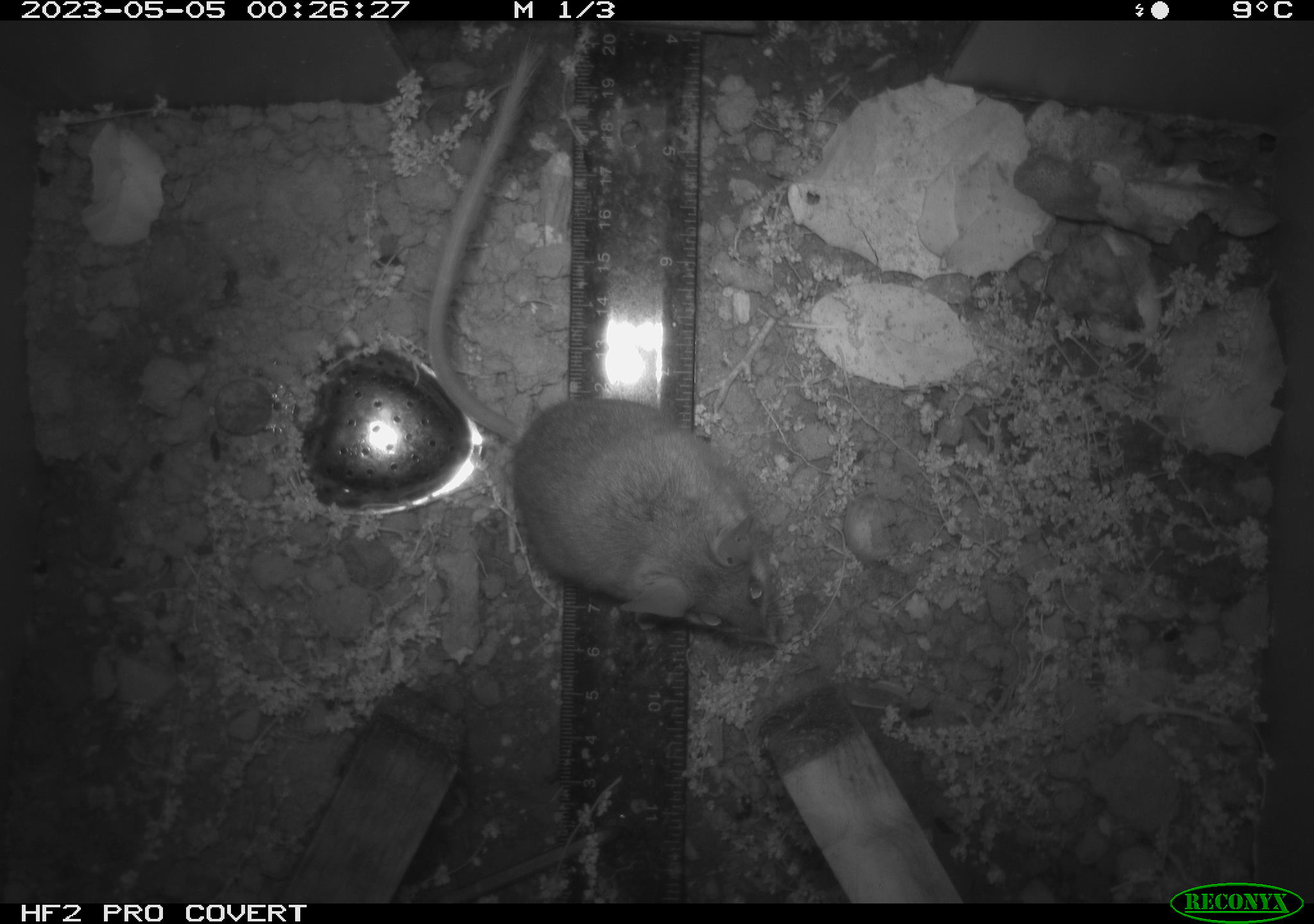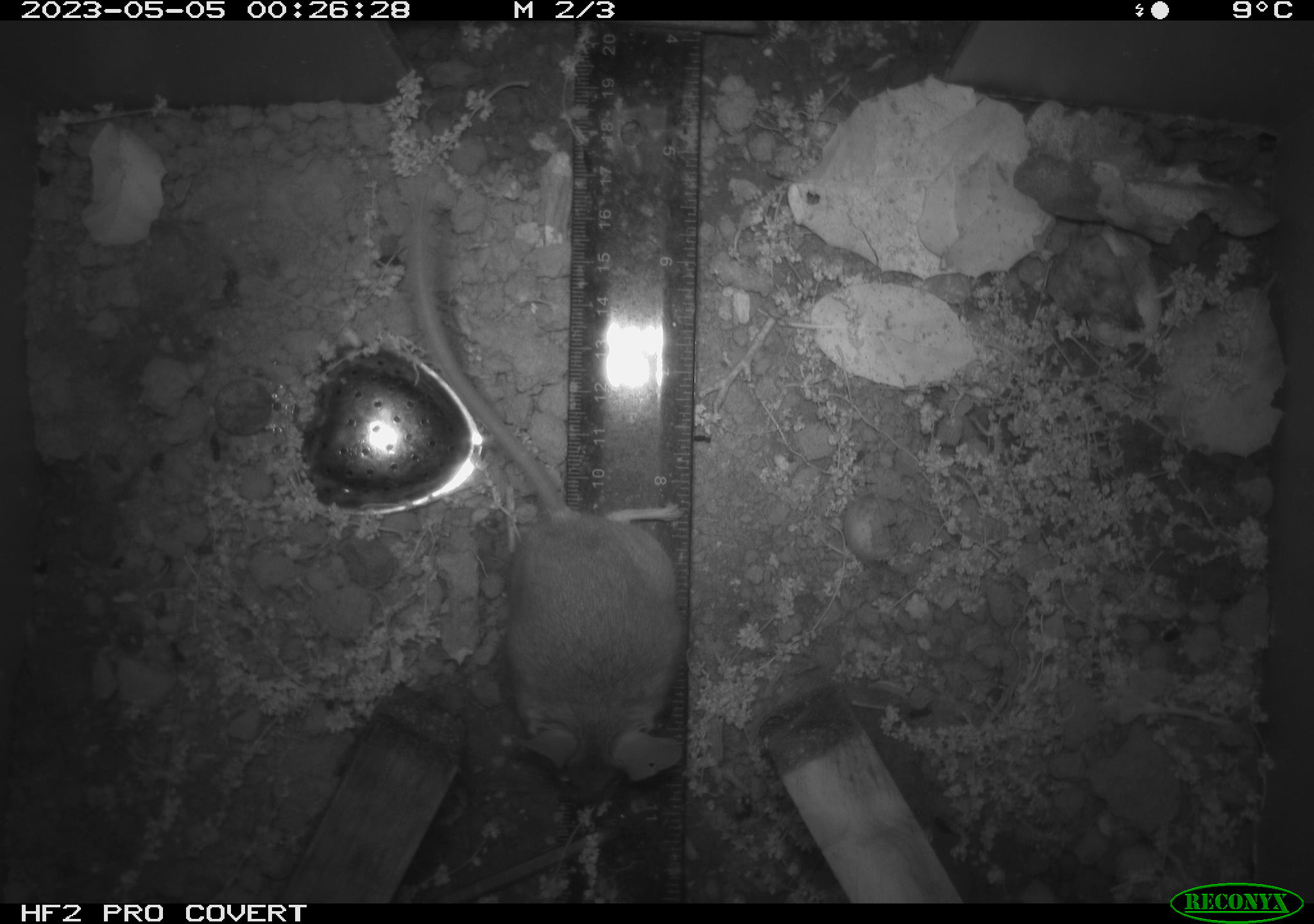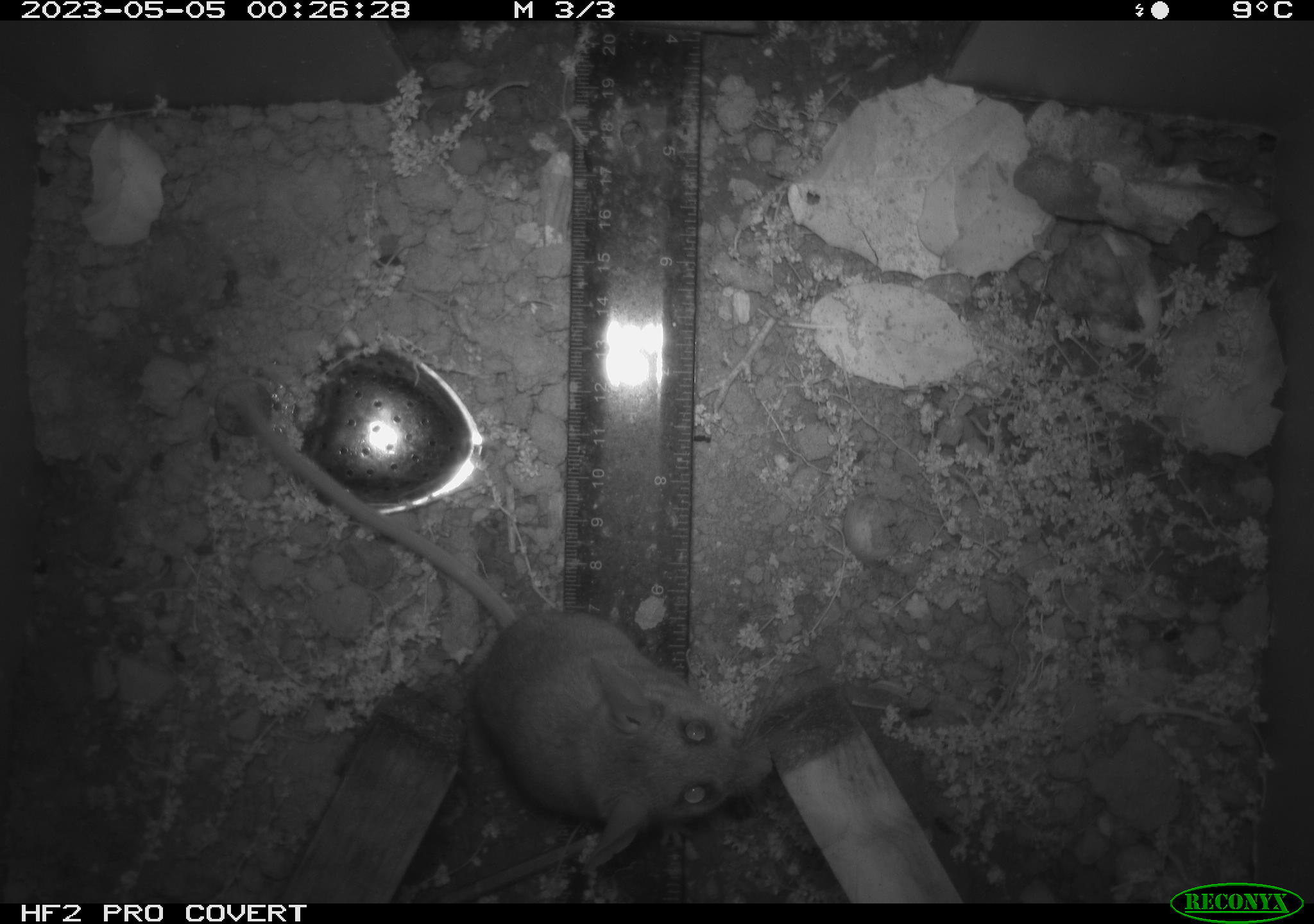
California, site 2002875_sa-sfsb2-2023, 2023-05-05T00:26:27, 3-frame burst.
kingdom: Animalia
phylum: Chordata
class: Mammalia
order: Rodentia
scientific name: Rodentia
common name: mouse species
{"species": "mouse species (Rodentia)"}